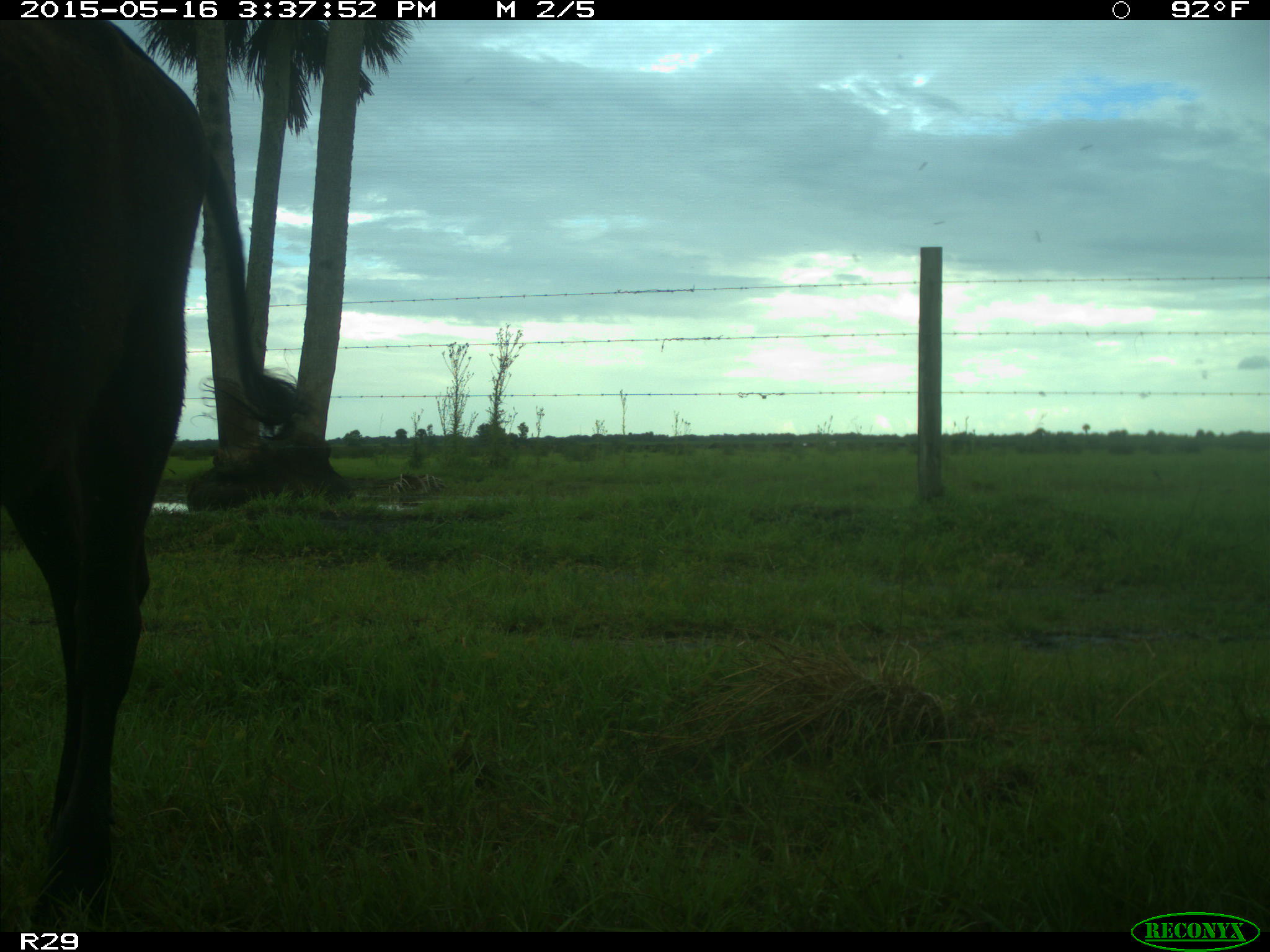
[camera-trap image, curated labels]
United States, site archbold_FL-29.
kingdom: Animalia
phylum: Chordata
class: Mammalia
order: Artiodactyla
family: Bovidae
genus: Bos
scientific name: Bos taurus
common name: domestic cow